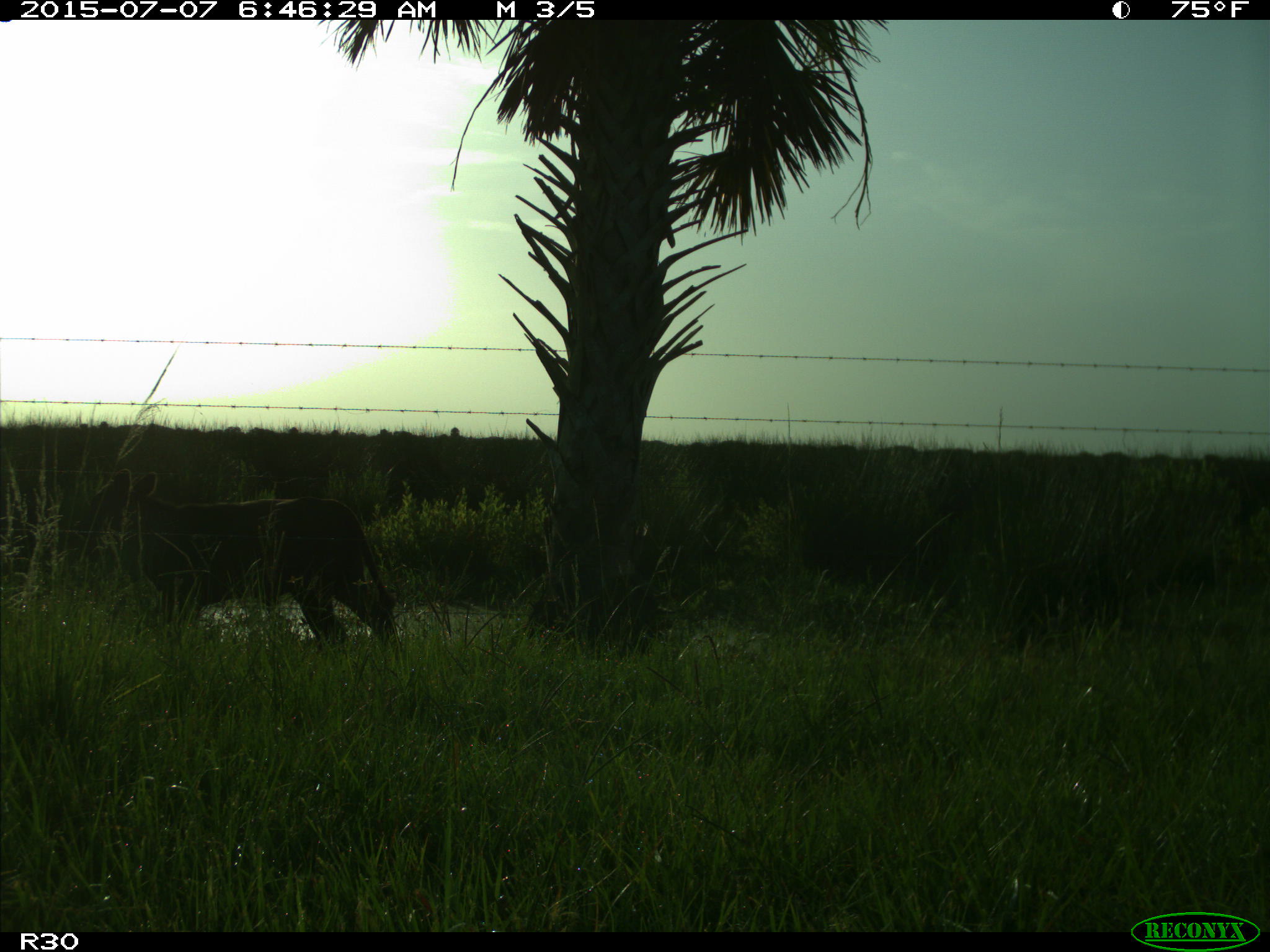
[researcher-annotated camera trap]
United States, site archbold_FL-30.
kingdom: Animalia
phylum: Chordata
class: Mammalia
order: Artiodactyla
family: Bovidae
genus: Bos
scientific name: Bos taurus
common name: domestic cow